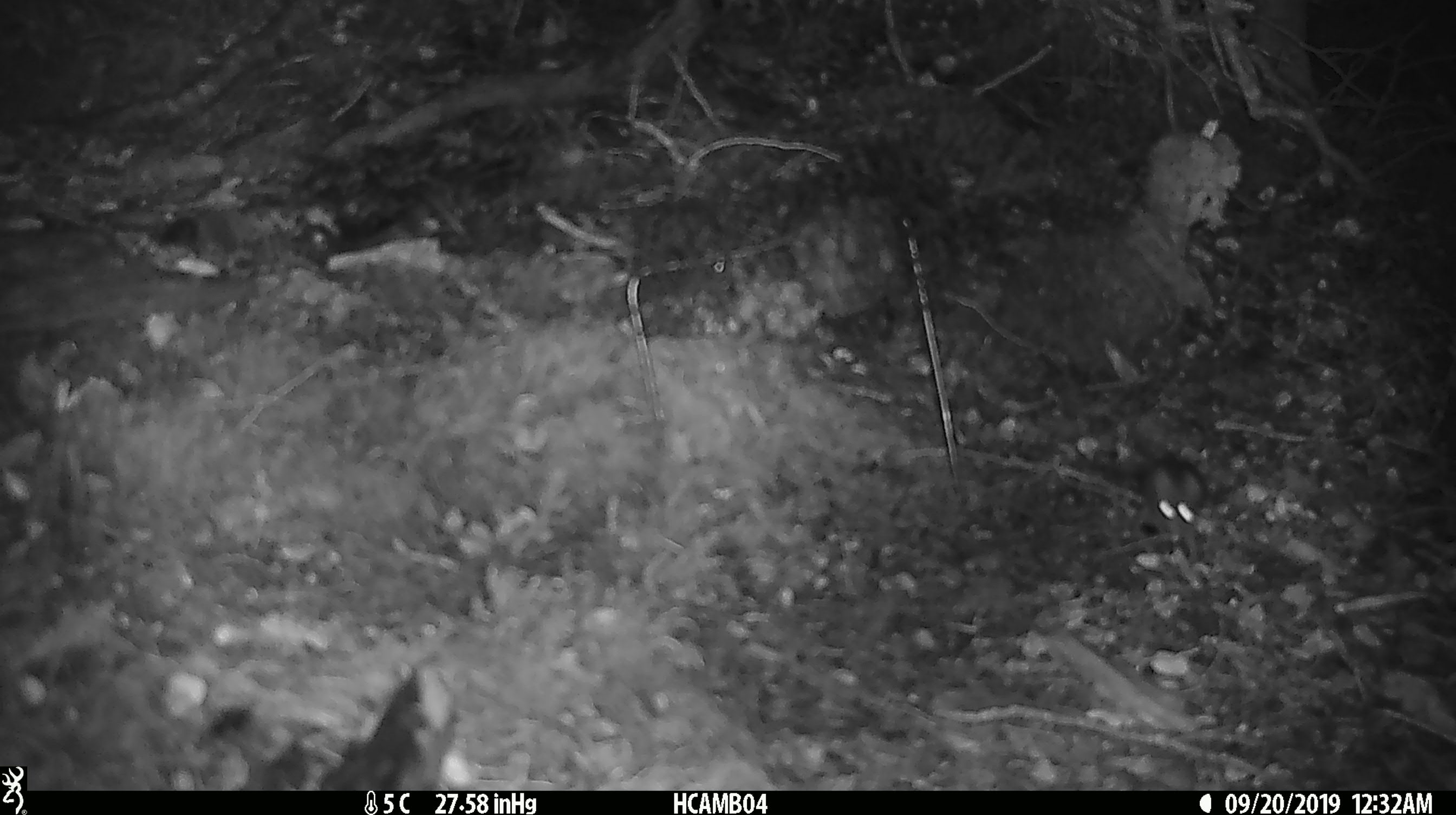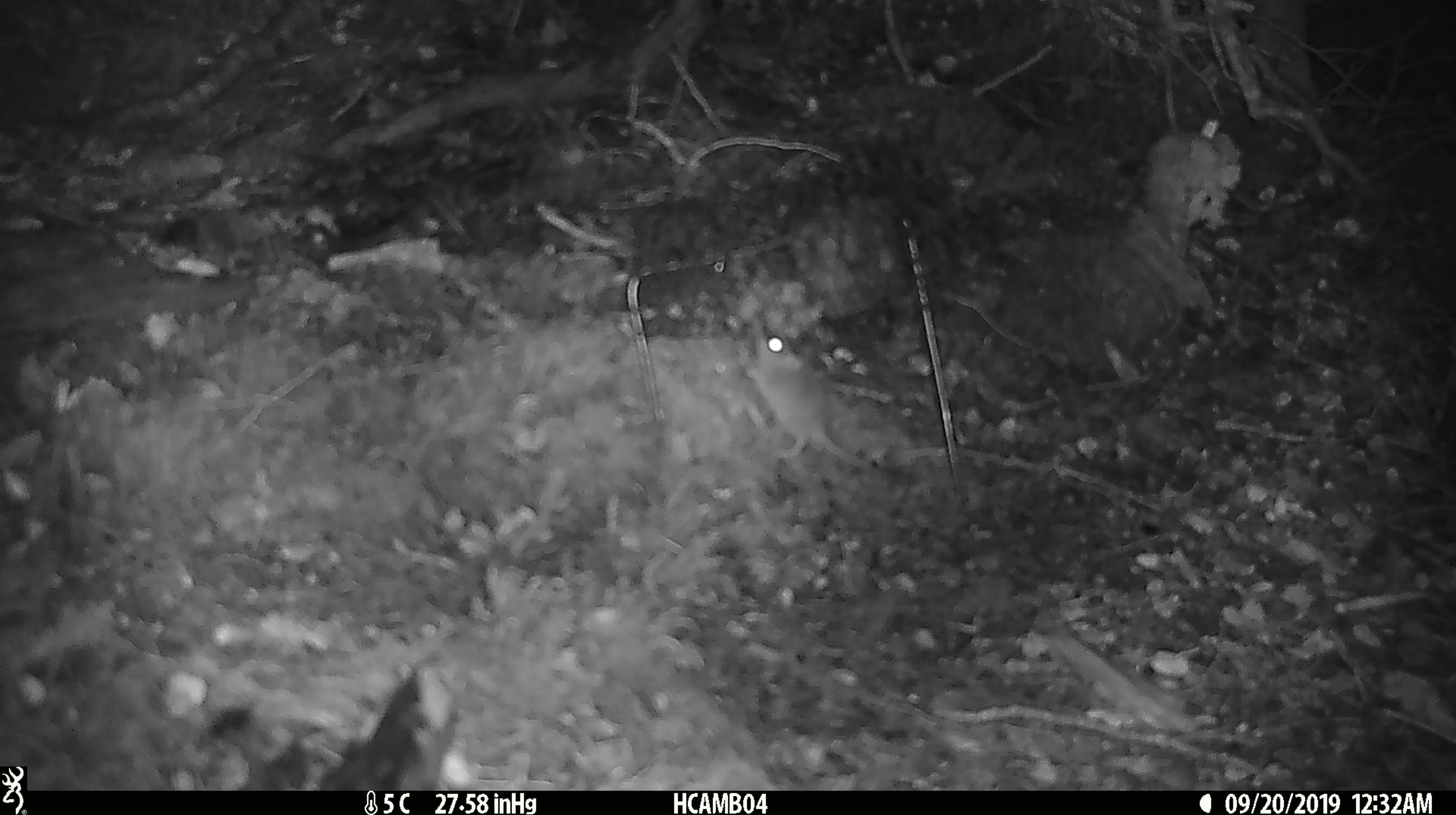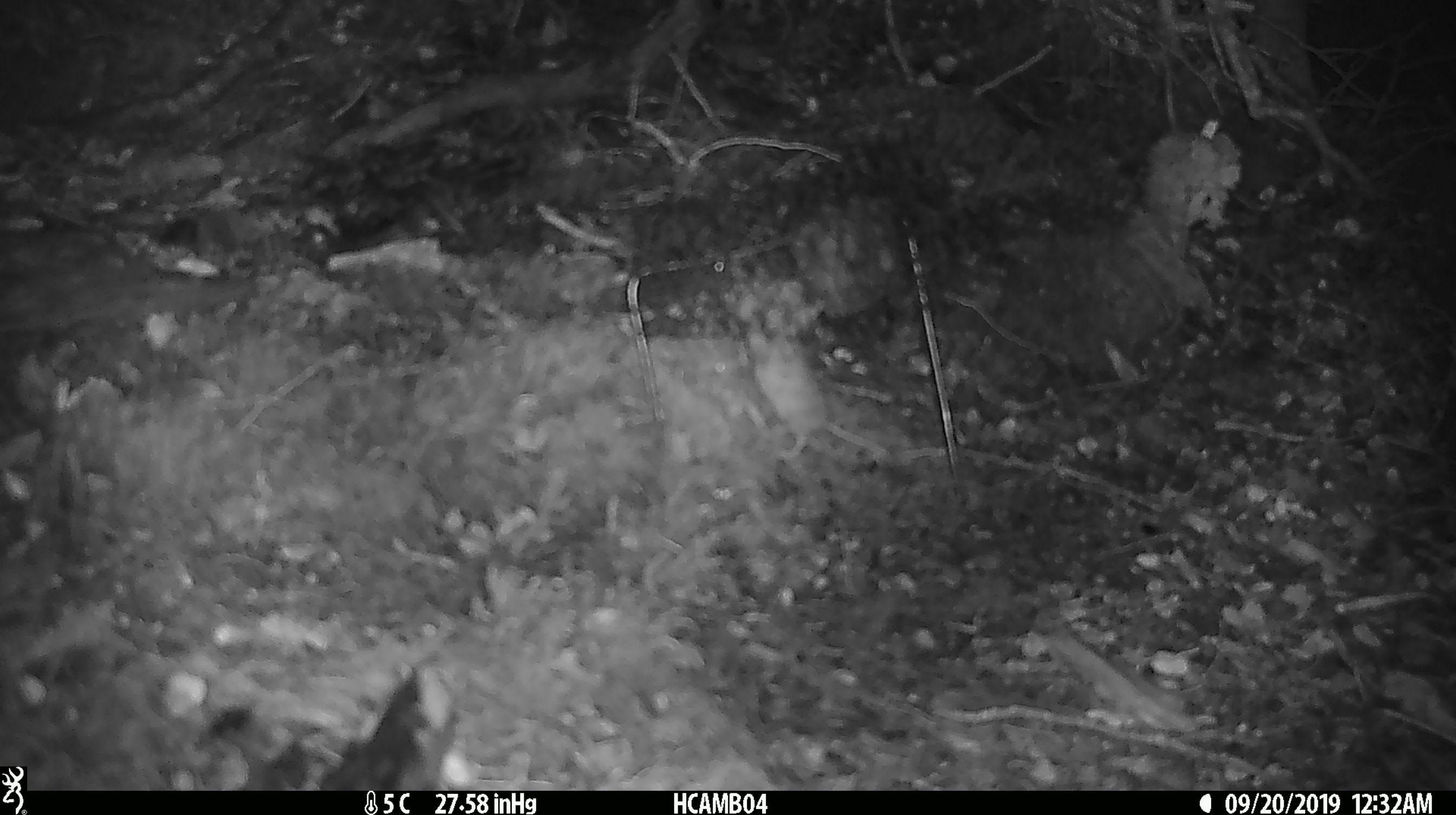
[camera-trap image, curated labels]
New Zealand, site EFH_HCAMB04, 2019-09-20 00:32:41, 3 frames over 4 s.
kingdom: Animalia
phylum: Chordata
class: Mammalia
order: Rodentia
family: Muridae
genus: Mus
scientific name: Mus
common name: mouse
Mouse (Mus).